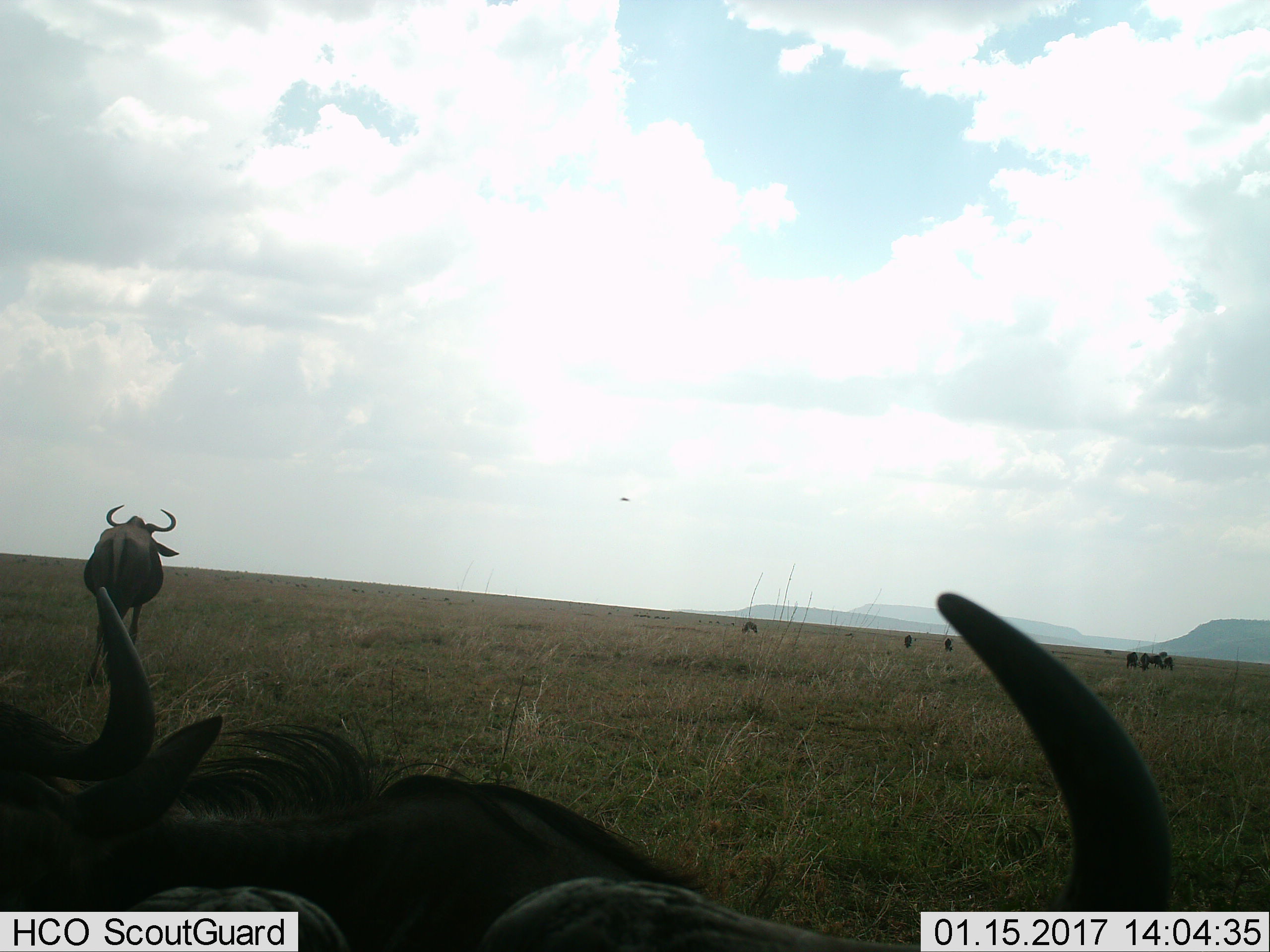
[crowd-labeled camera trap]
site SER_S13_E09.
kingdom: Animalia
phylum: Chordata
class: Mammalia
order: Artiodactyla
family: Bovidae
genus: Connochaetes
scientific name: Connochaetes taurinus taurinus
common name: blue wildebeest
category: wildebeestblue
Wildebeestblue (blue wildebeest) (Connochaetes taurinus taurinus), count 11-50. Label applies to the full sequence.